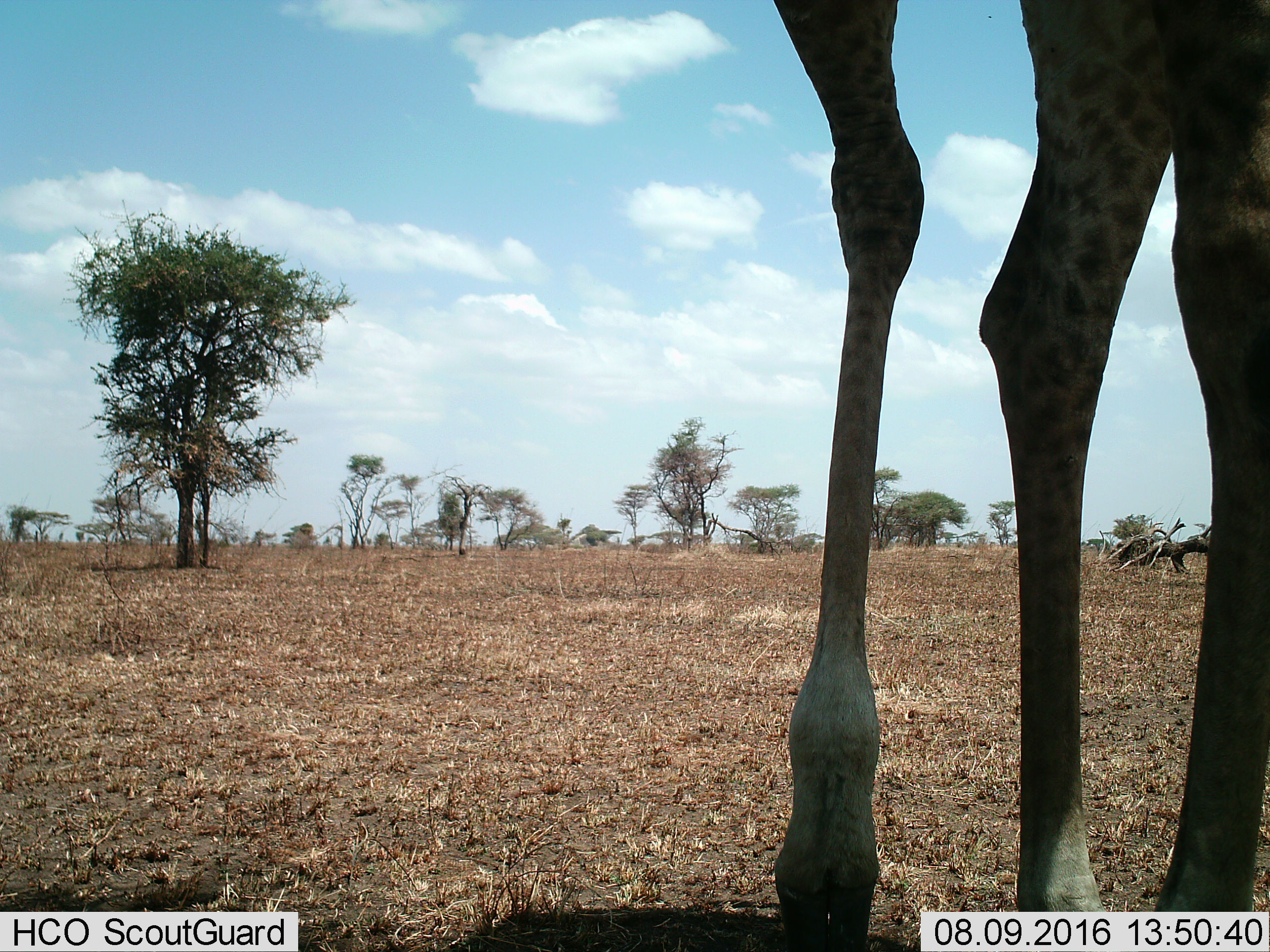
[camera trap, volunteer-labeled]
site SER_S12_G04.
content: unidentified animal